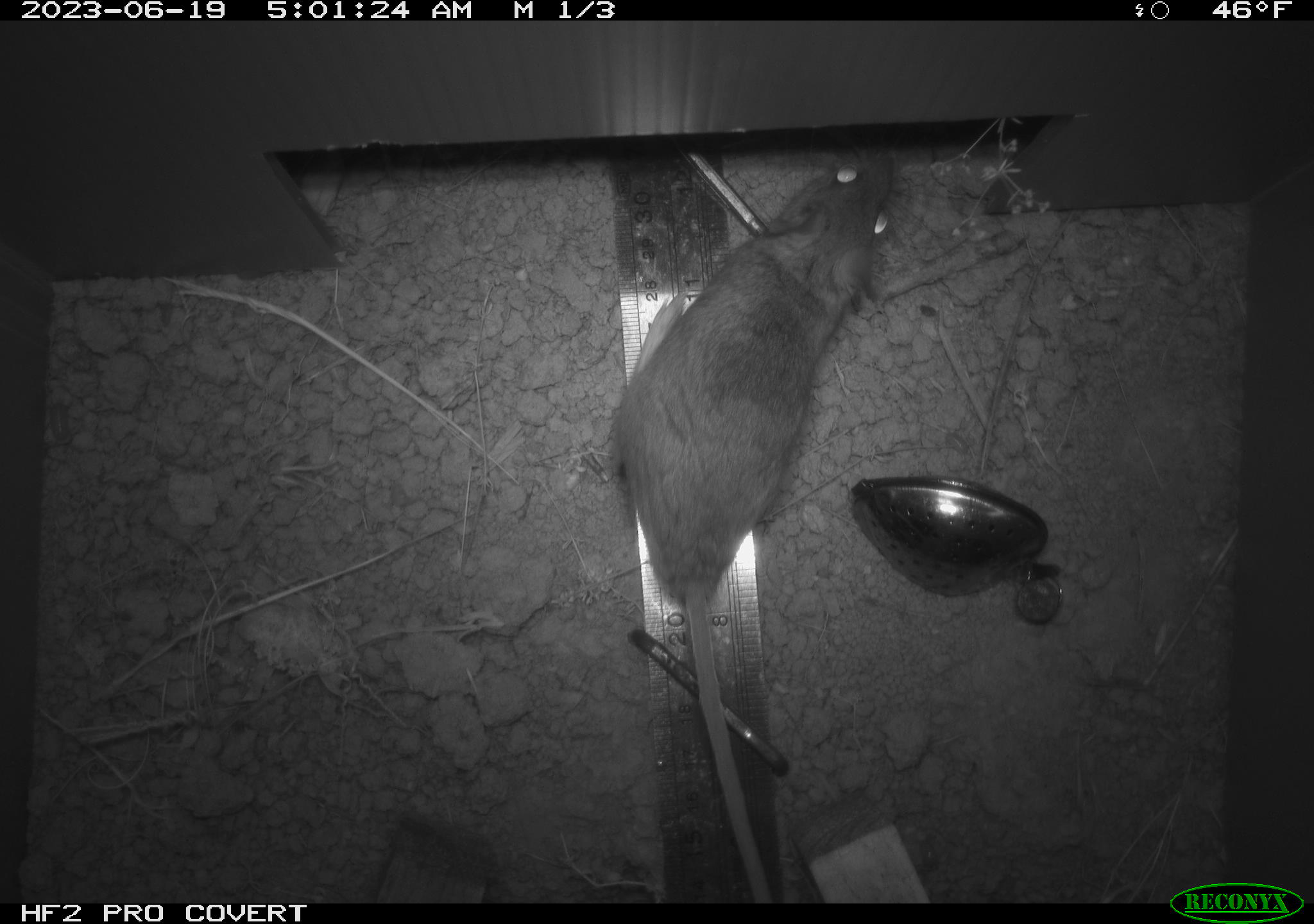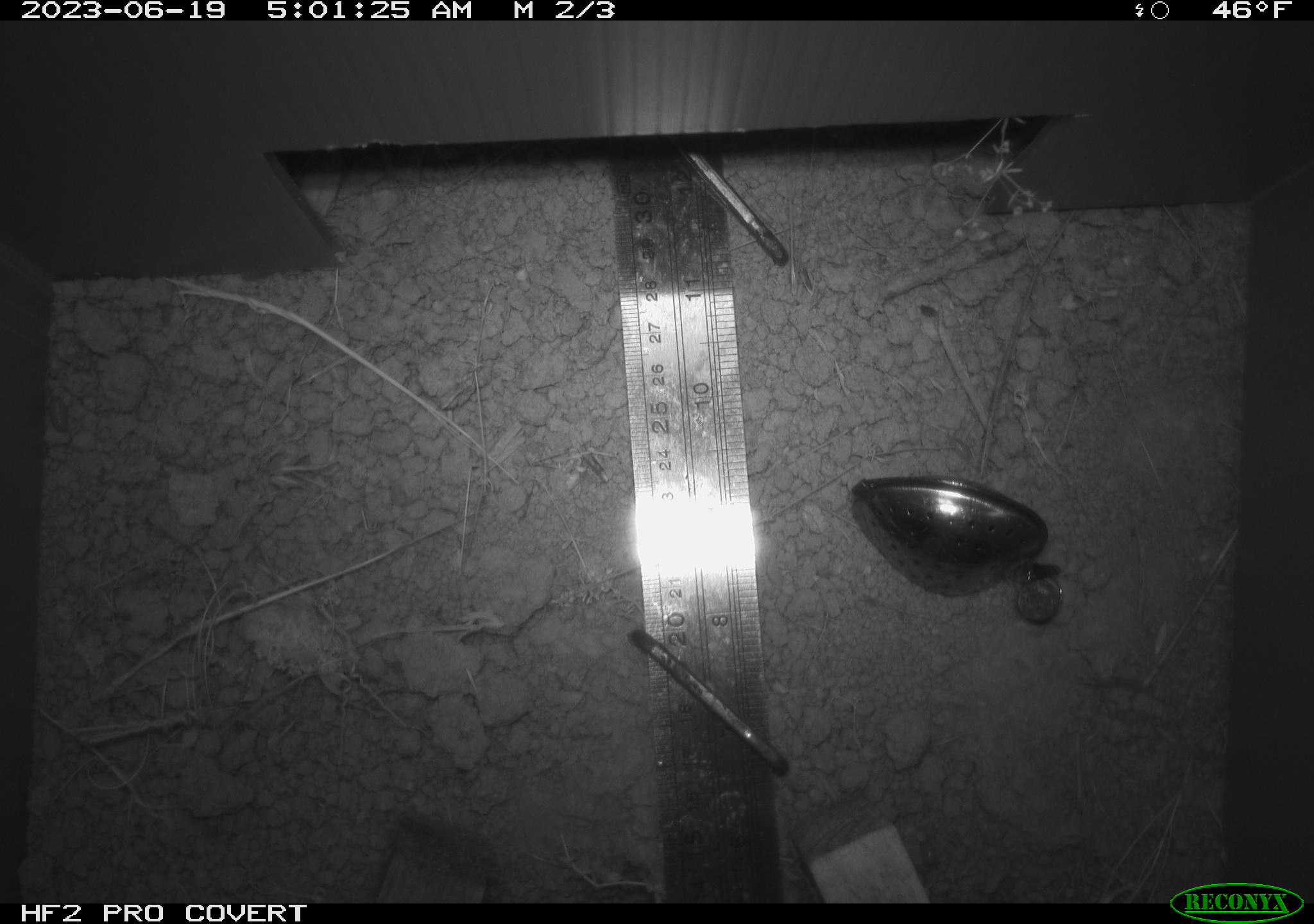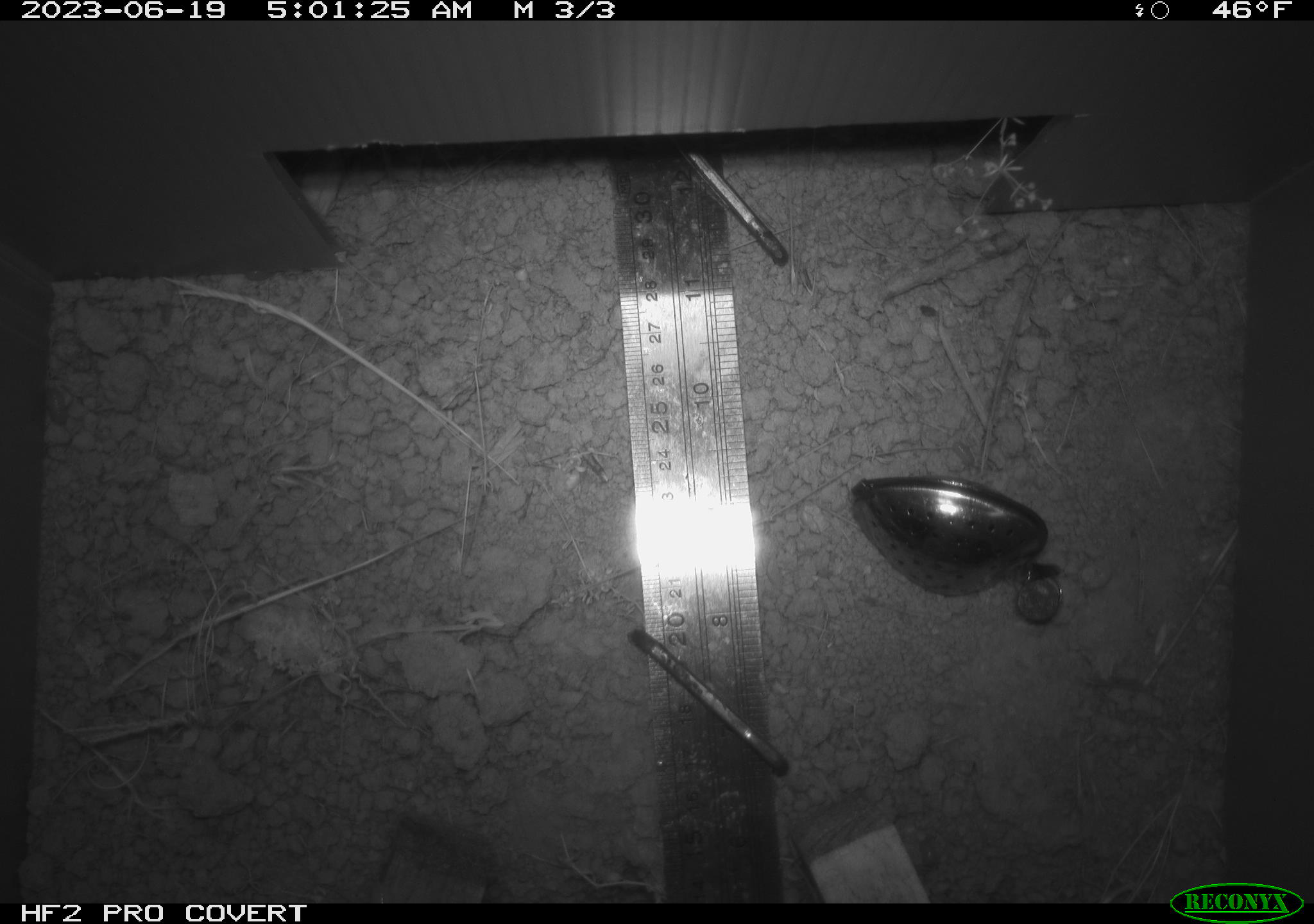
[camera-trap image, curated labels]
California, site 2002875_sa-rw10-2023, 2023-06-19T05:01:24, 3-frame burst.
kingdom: Animalia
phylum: Chordata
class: Mammalia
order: Rodentia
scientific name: Rodentia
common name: rodent